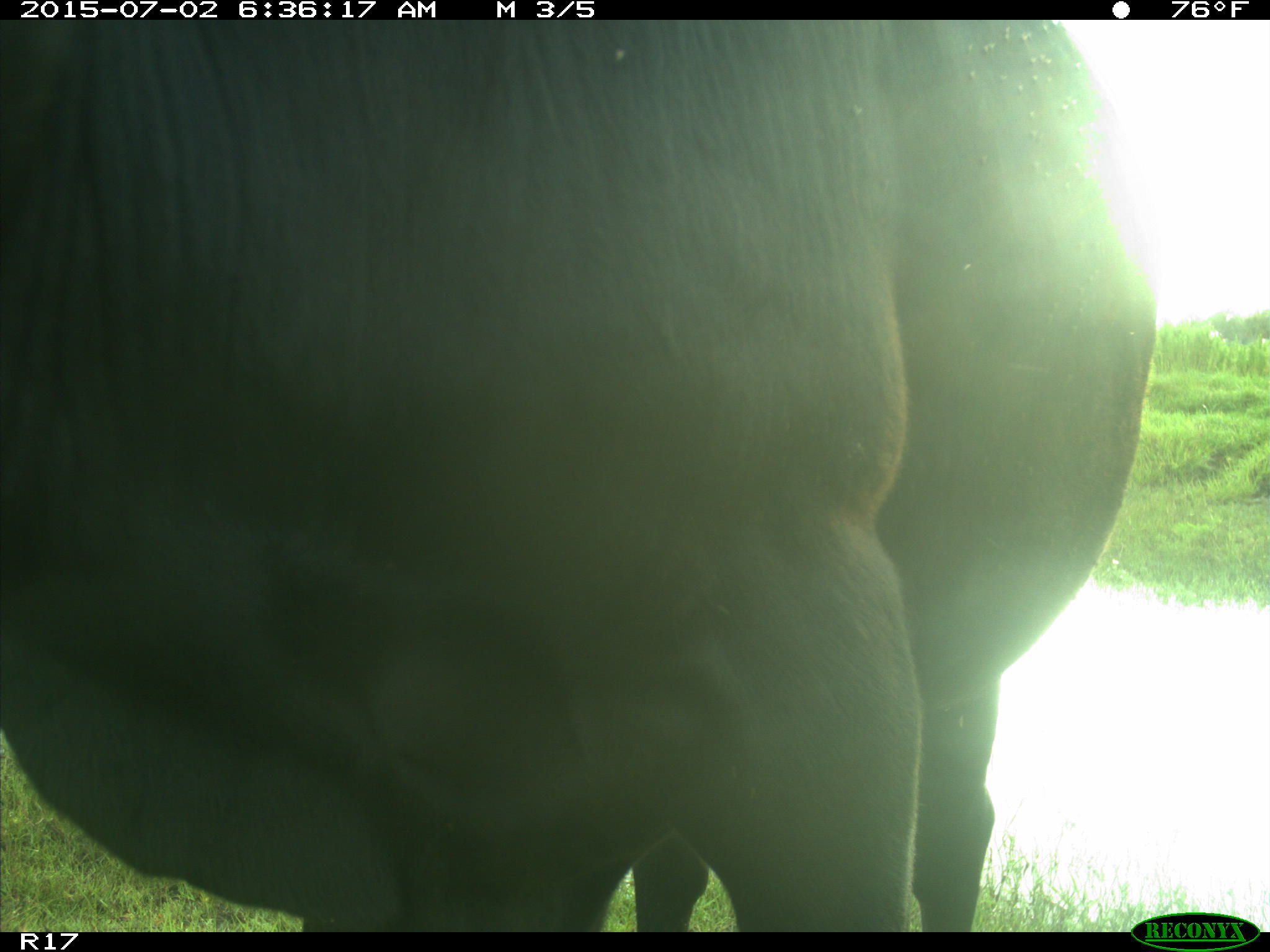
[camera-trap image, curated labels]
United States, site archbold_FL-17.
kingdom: Animalia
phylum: Chordata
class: Mammalia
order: Artiodactyla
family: Bovidae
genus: Bos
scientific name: Bos taurus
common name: domestic cow